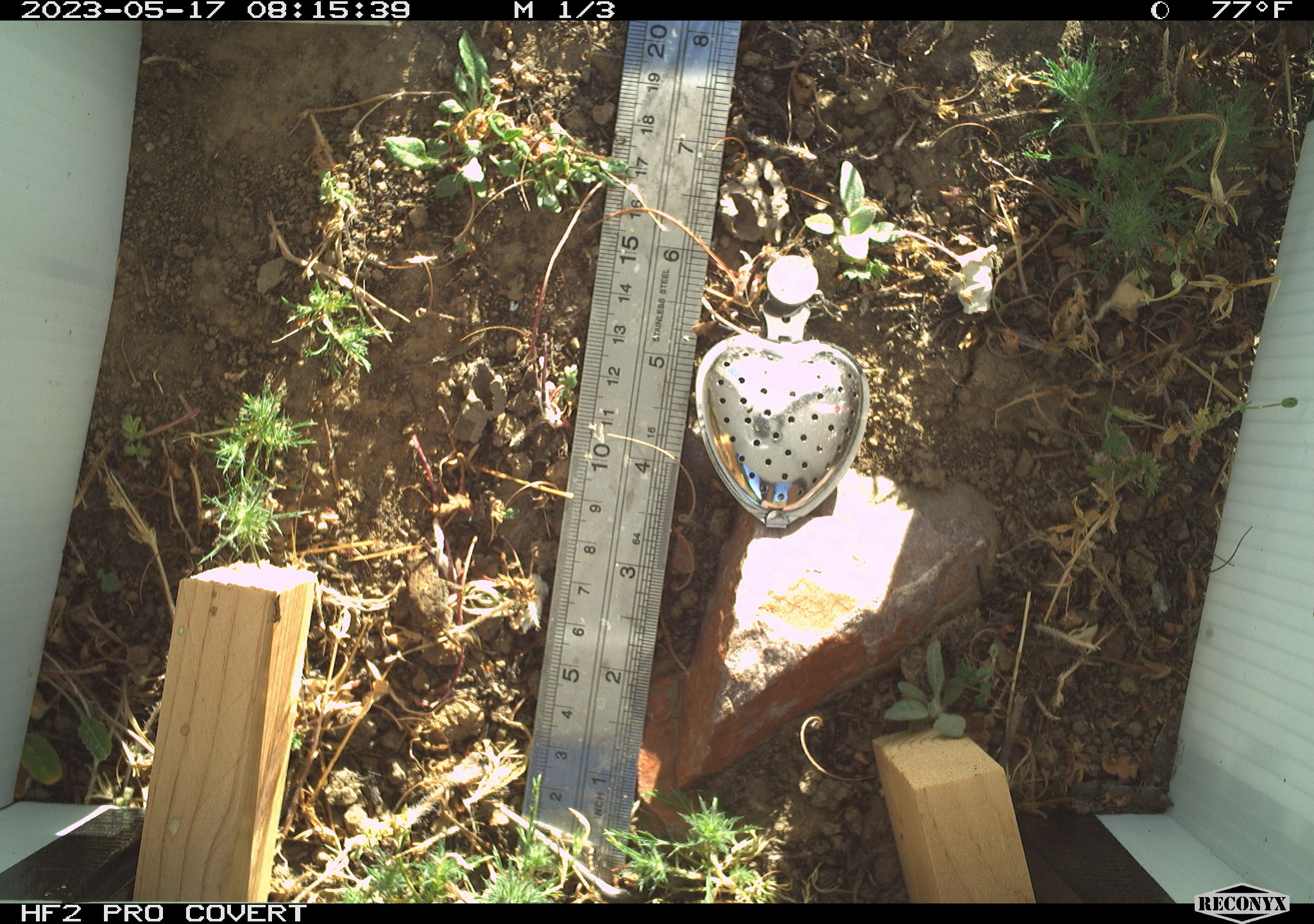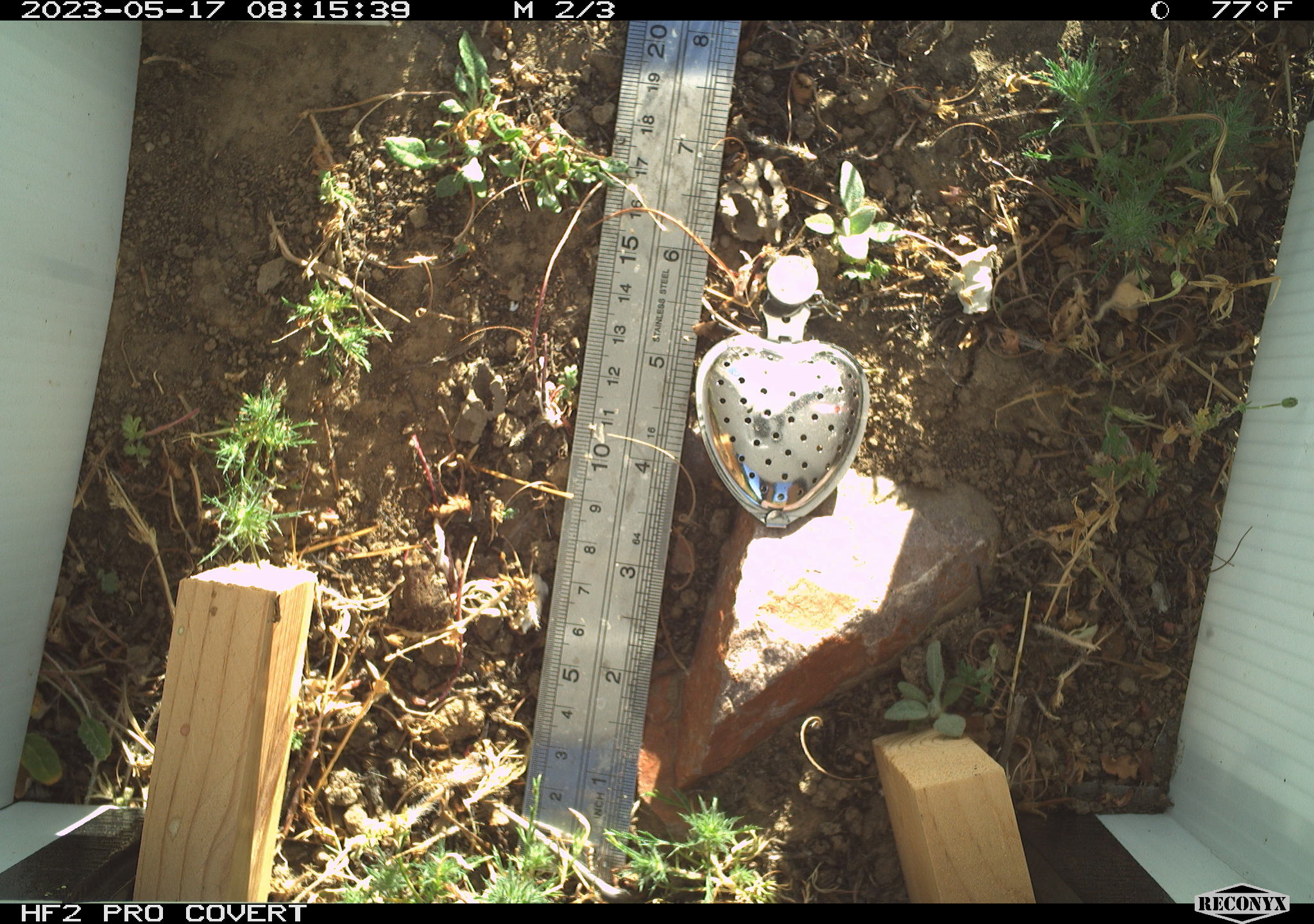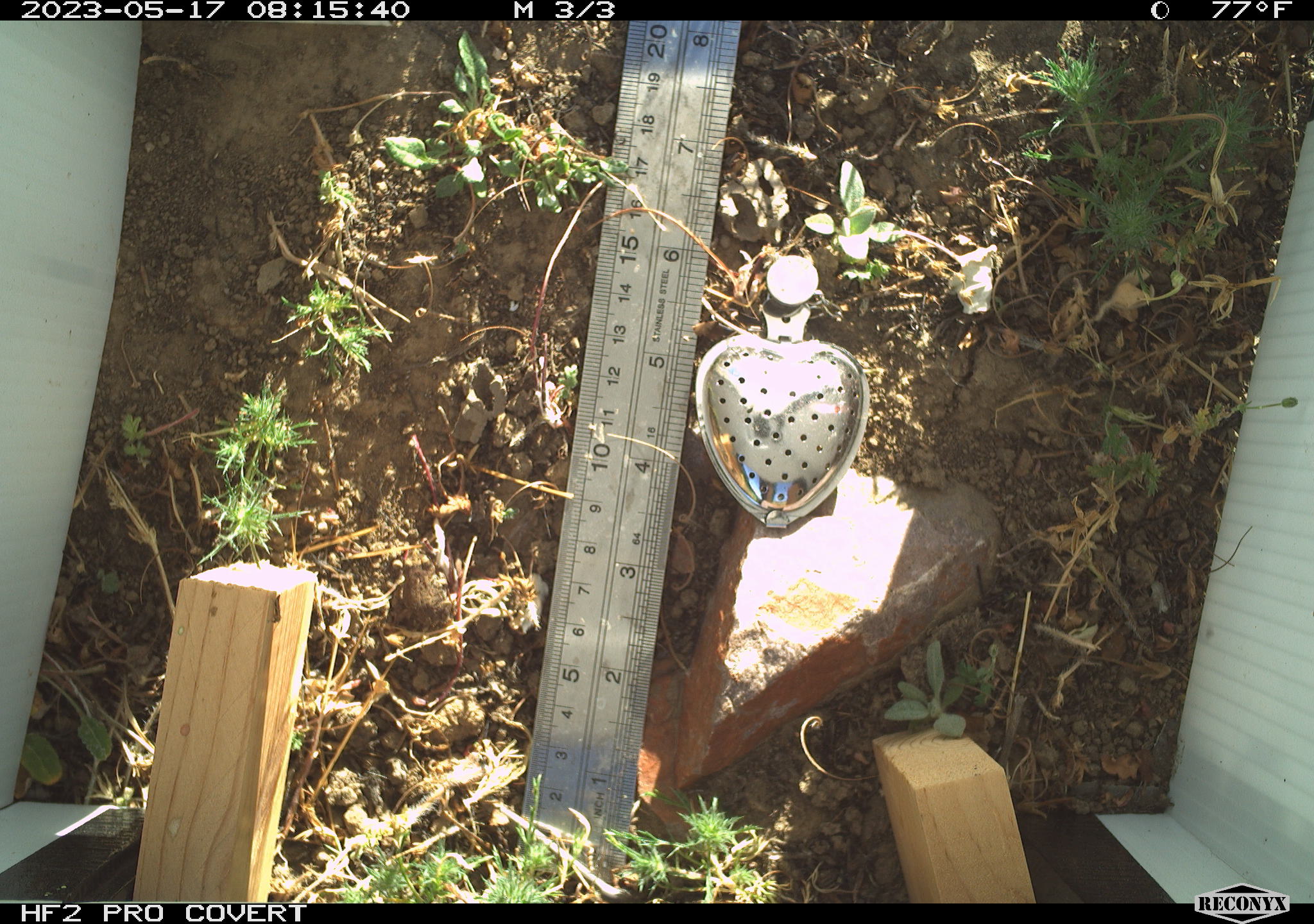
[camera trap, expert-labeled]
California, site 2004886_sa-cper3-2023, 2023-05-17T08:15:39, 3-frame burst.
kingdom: Animalia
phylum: Chordata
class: Amphibia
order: Anura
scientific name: Anura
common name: frogs